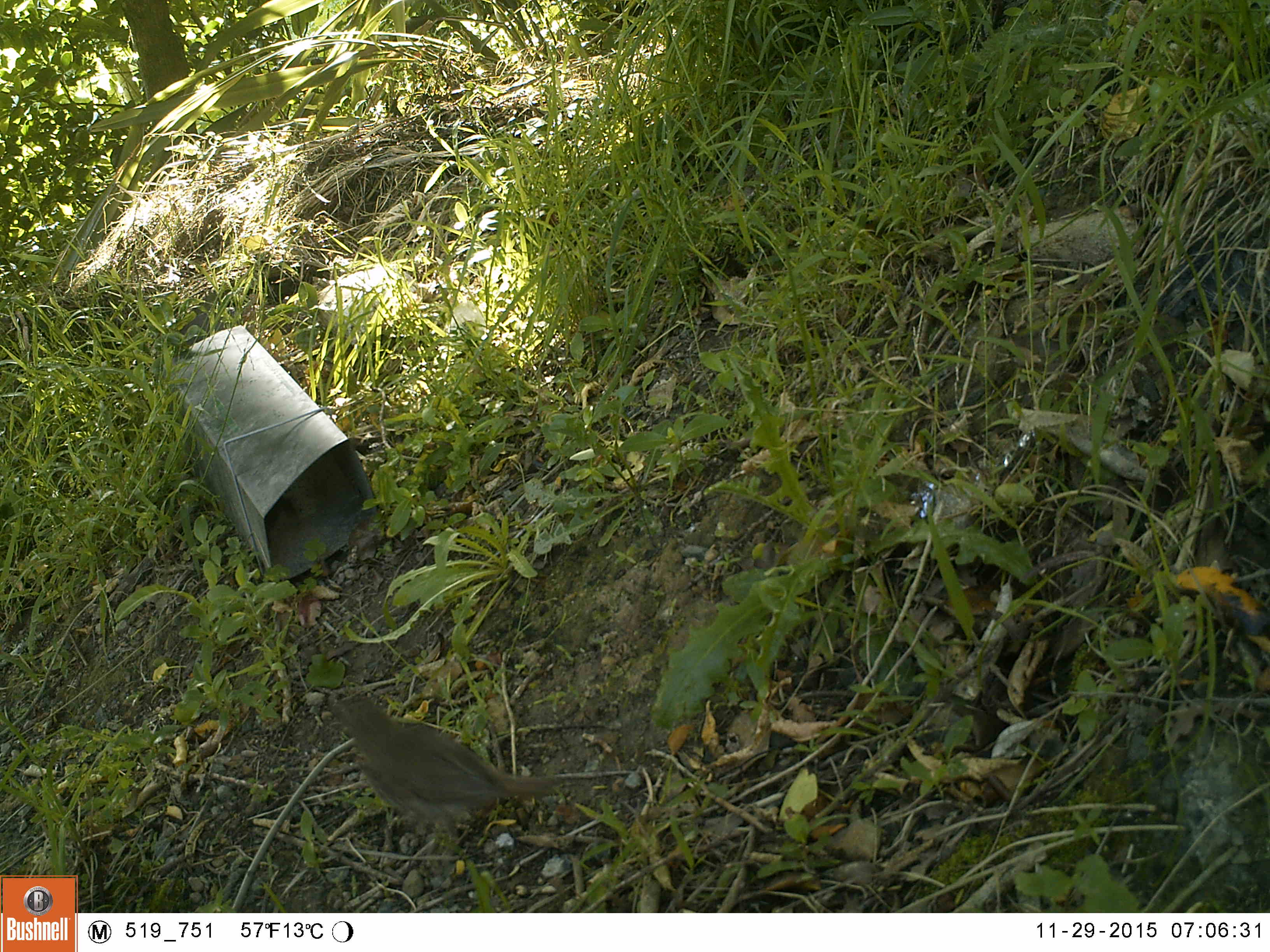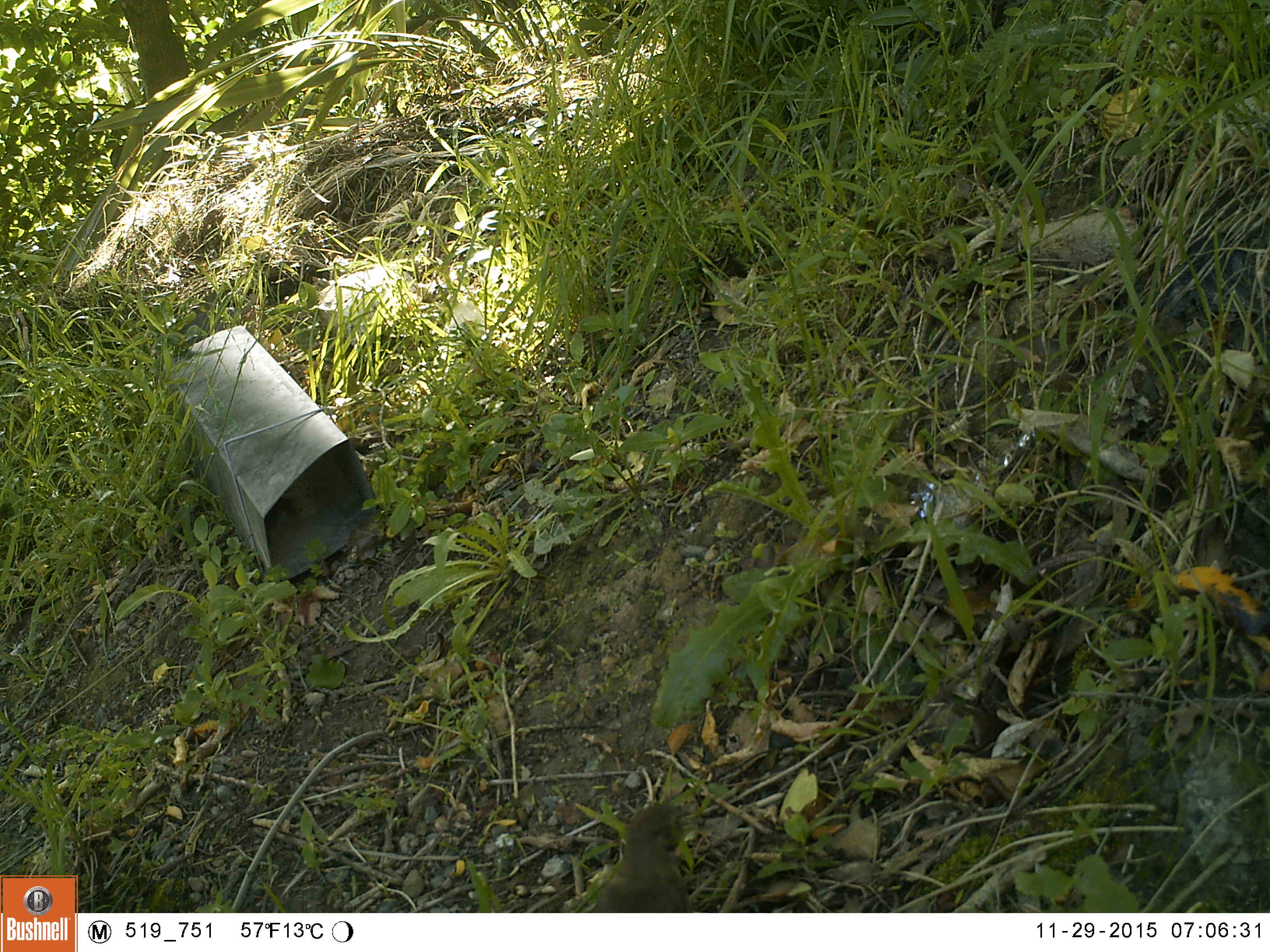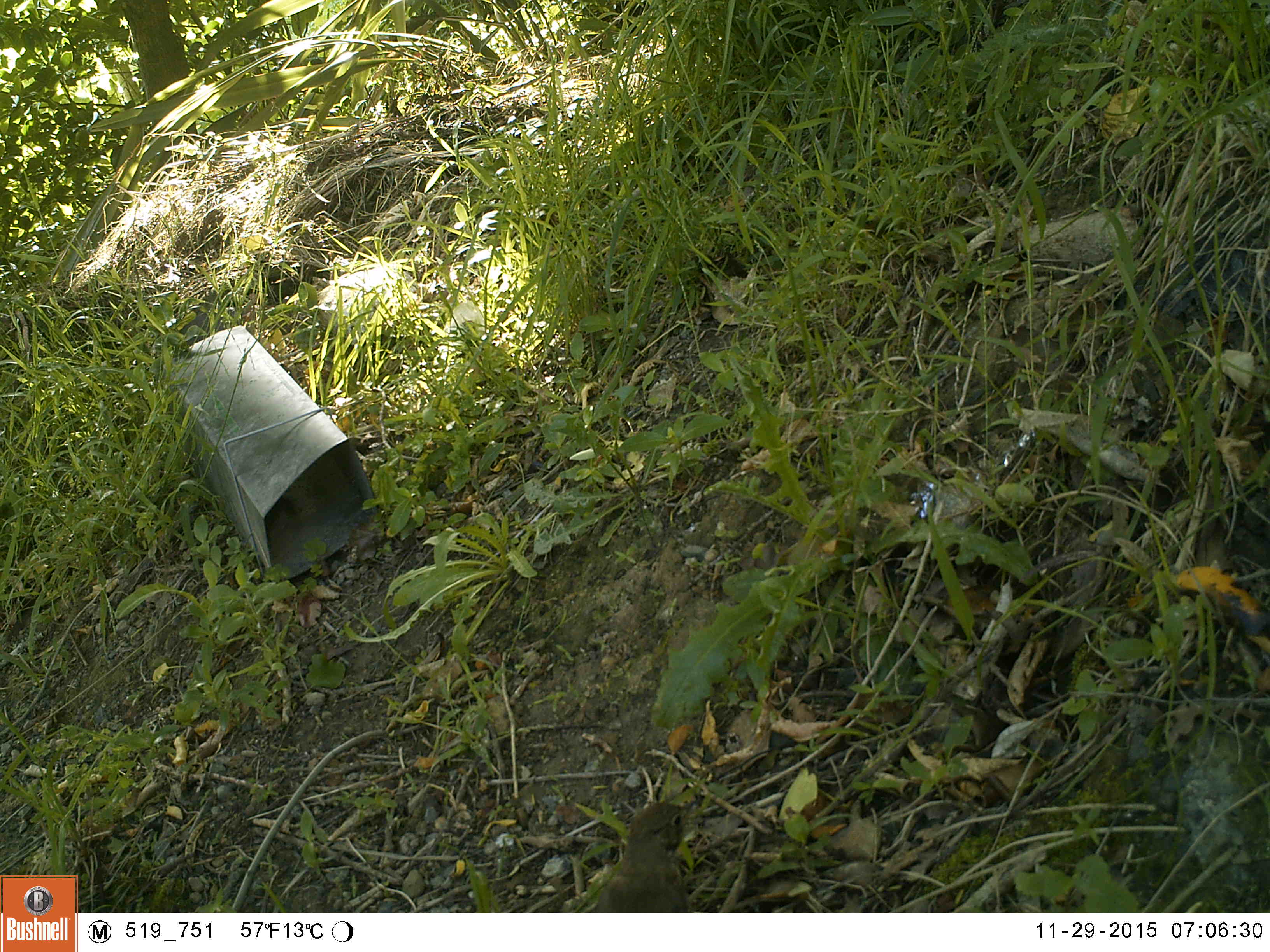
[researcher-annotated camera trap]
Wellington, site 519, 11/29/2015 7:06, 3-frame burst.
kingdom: Animalia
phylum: Chordata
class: Aves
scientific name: Aves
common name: bird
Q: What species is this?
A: Bird (Aves).